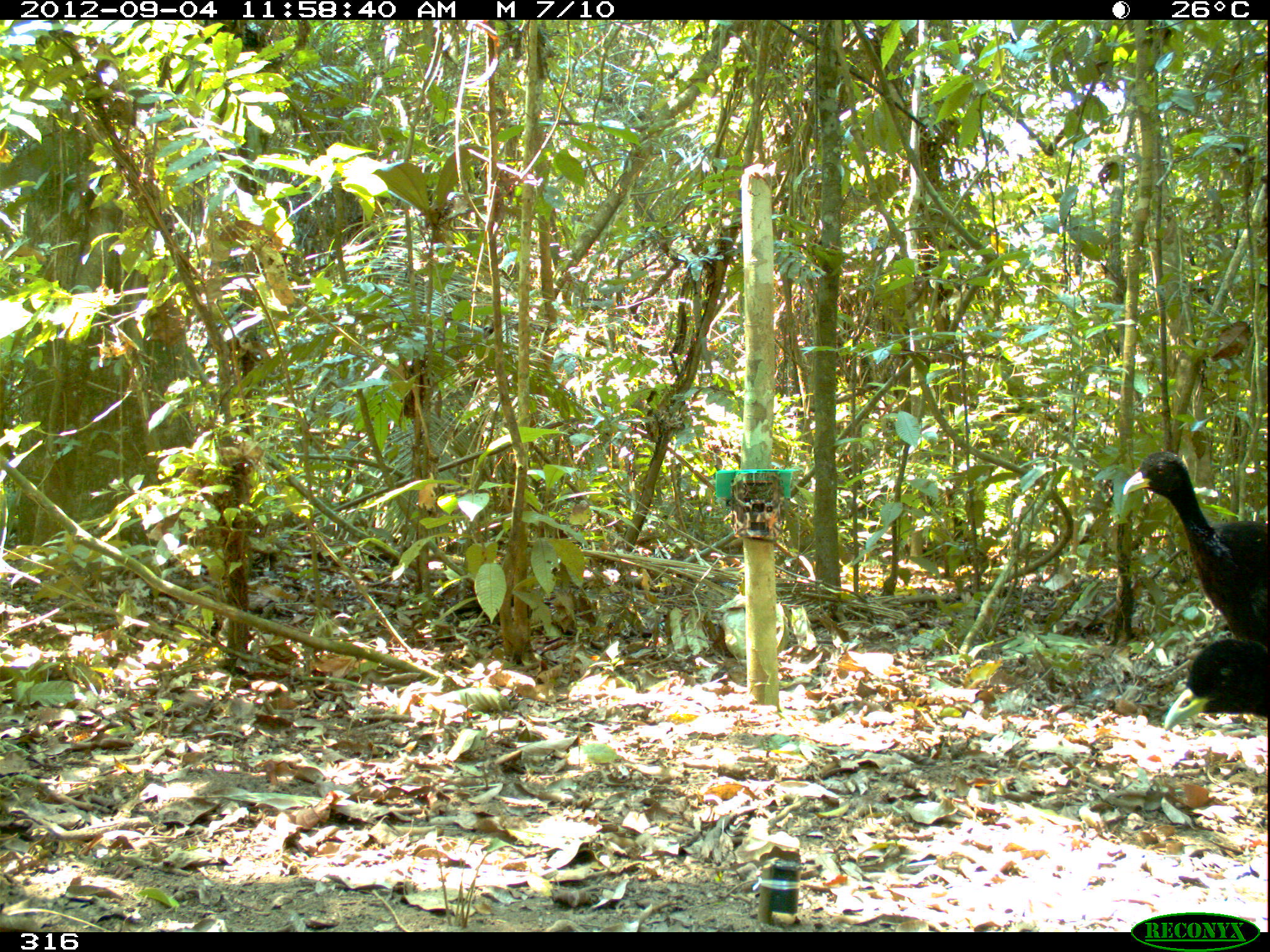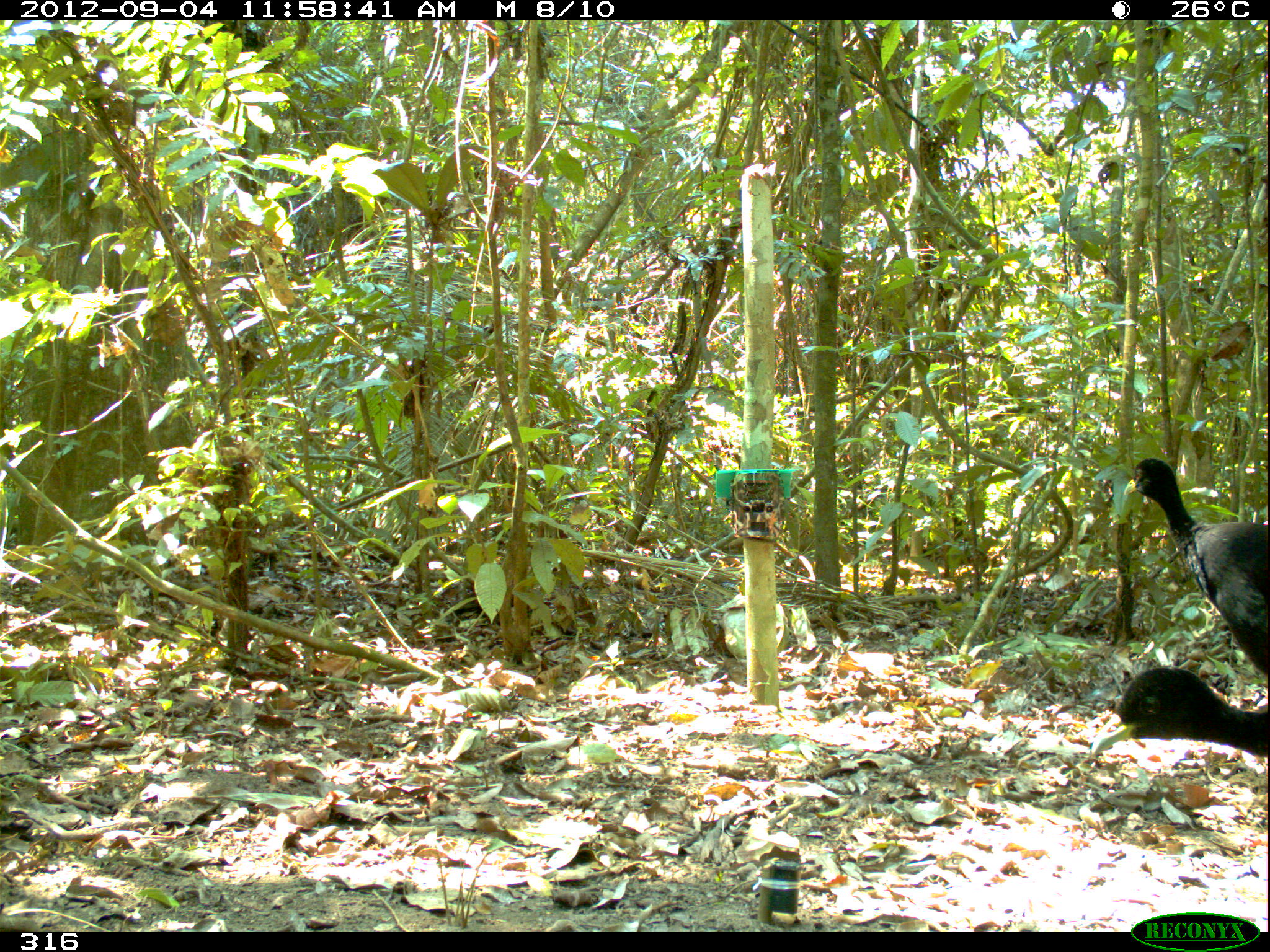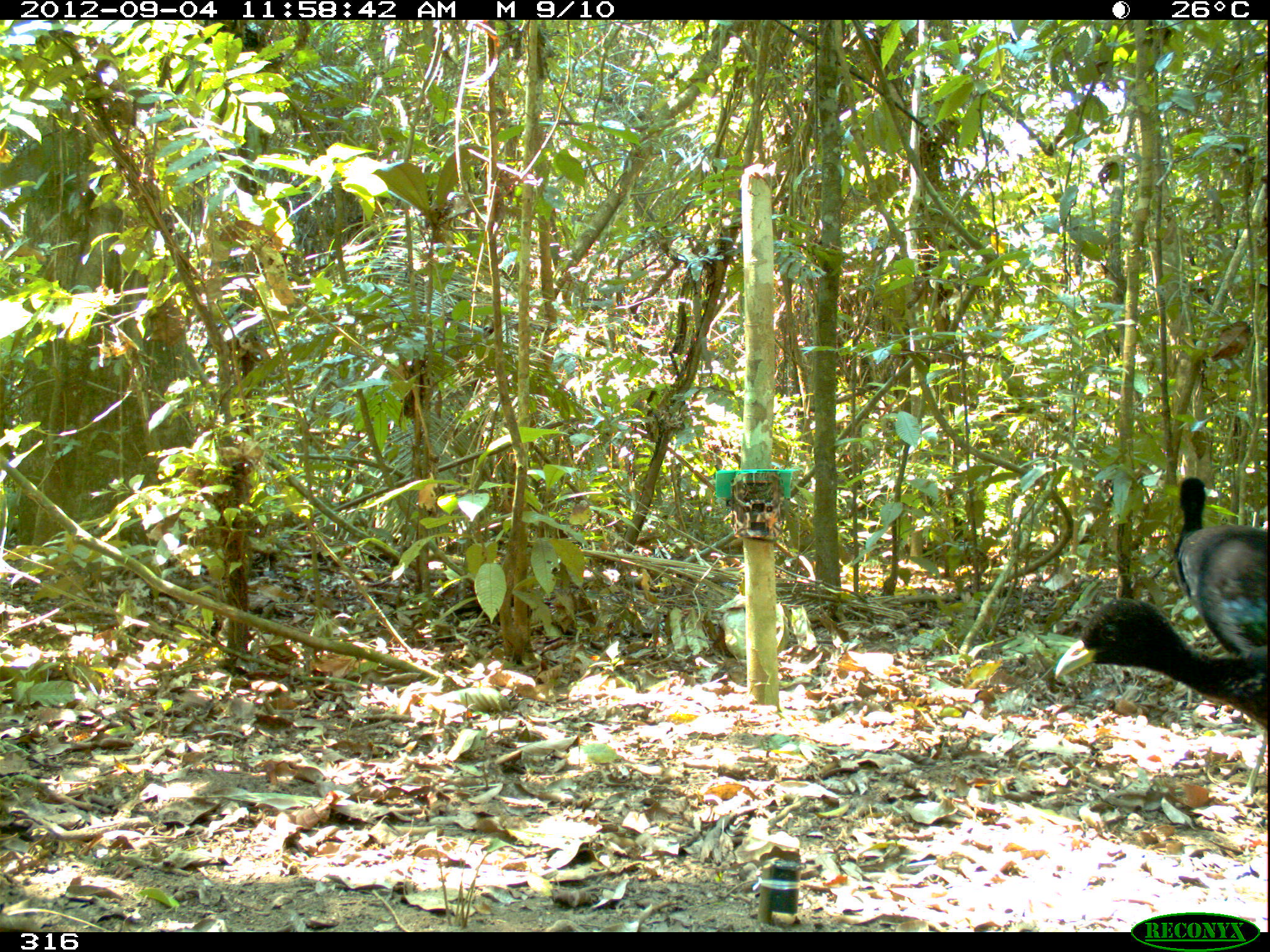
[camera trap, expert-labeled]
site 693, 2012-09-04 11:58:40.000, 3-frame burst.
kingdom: Animalia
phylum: Chordata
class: Aves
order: Gruiformes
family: Psophiidae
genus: Psophia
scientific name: Psophia leucoptera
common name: pale-winged trumpeter